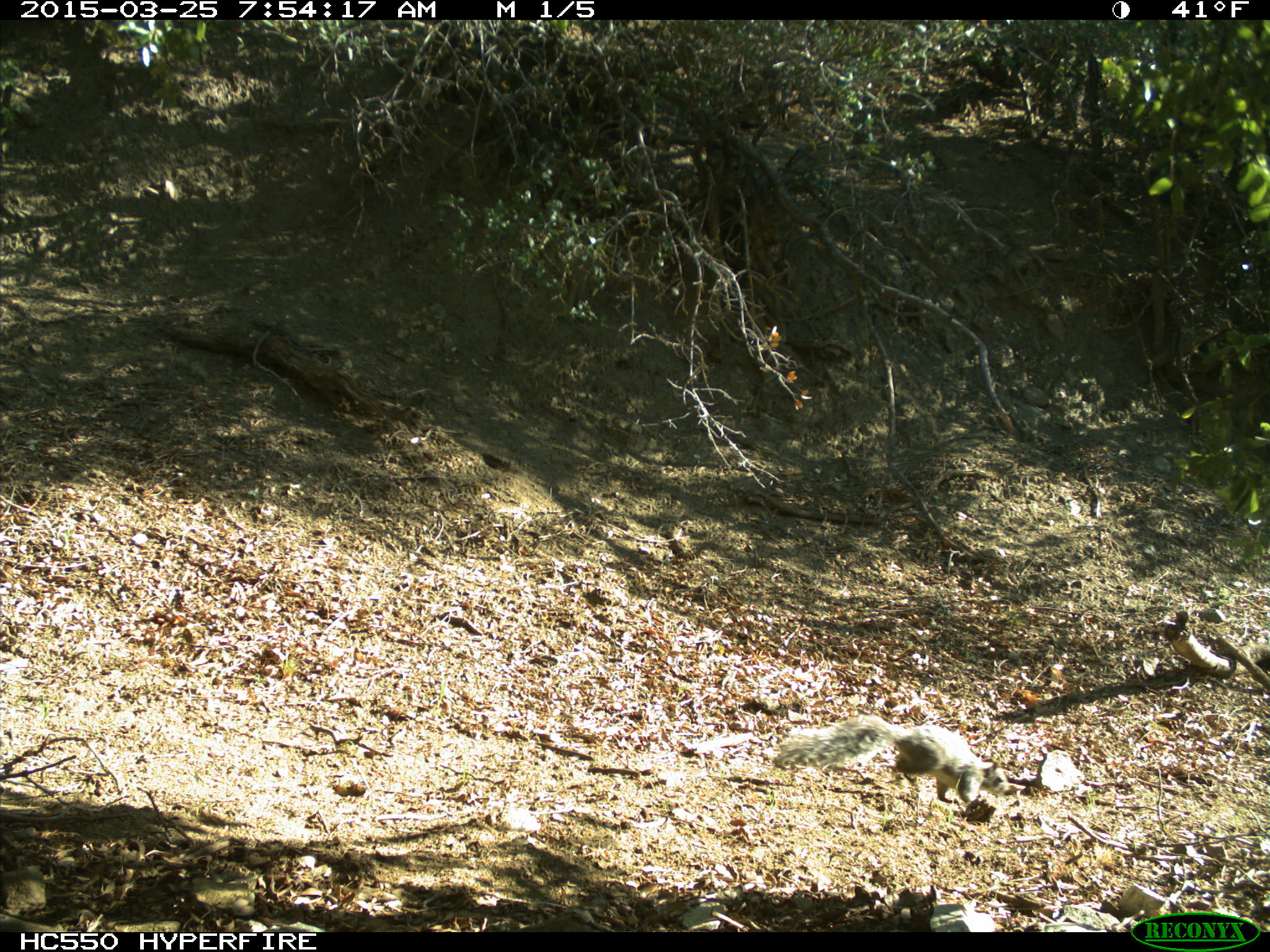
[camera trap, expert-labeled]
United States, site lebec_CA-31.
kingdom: Animalia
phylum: Chordata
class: Mammalia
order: Rodentia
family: Sciuridae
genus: Sciurus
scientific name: Sciurus carolinensis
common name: eastern gray squirrel